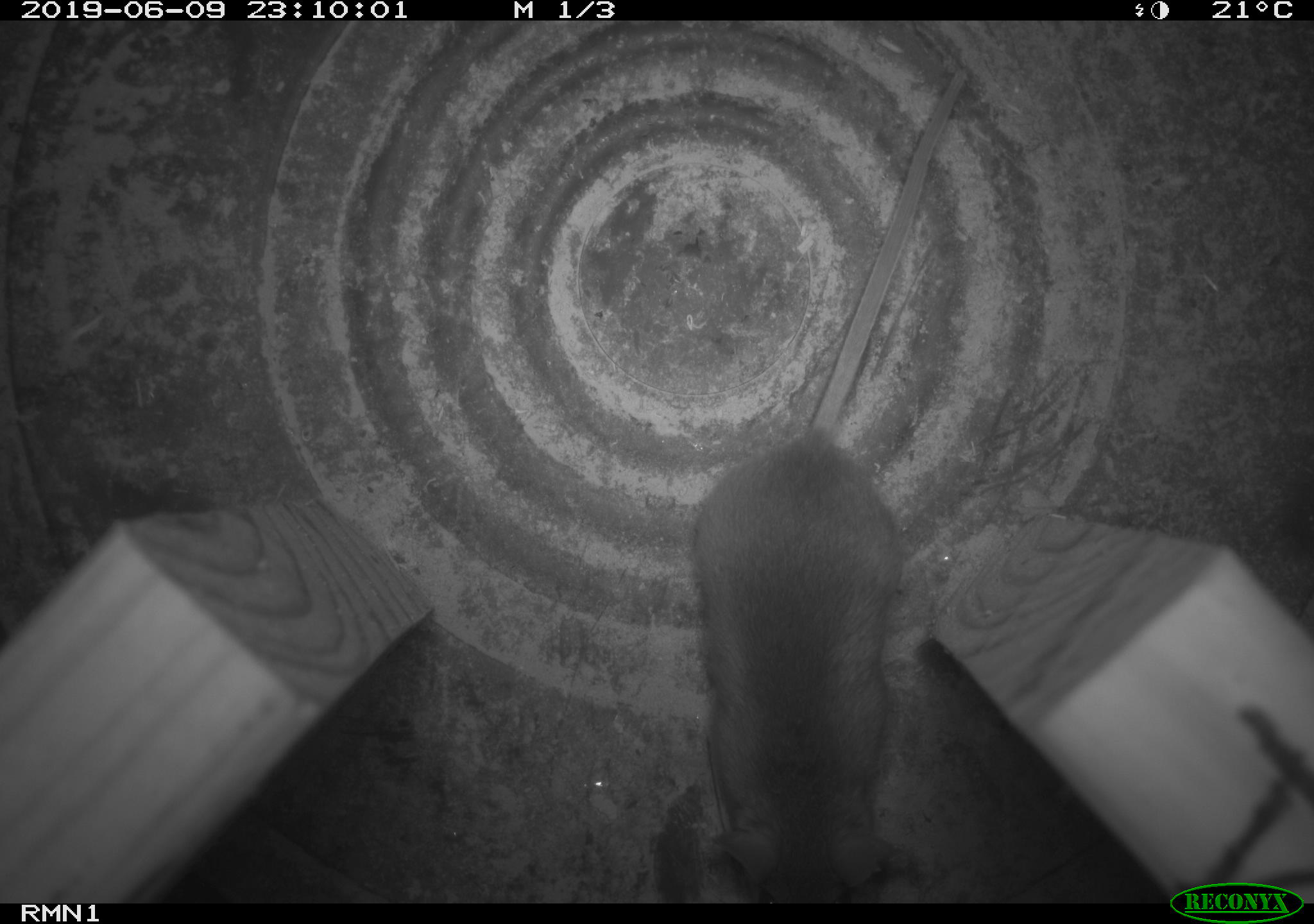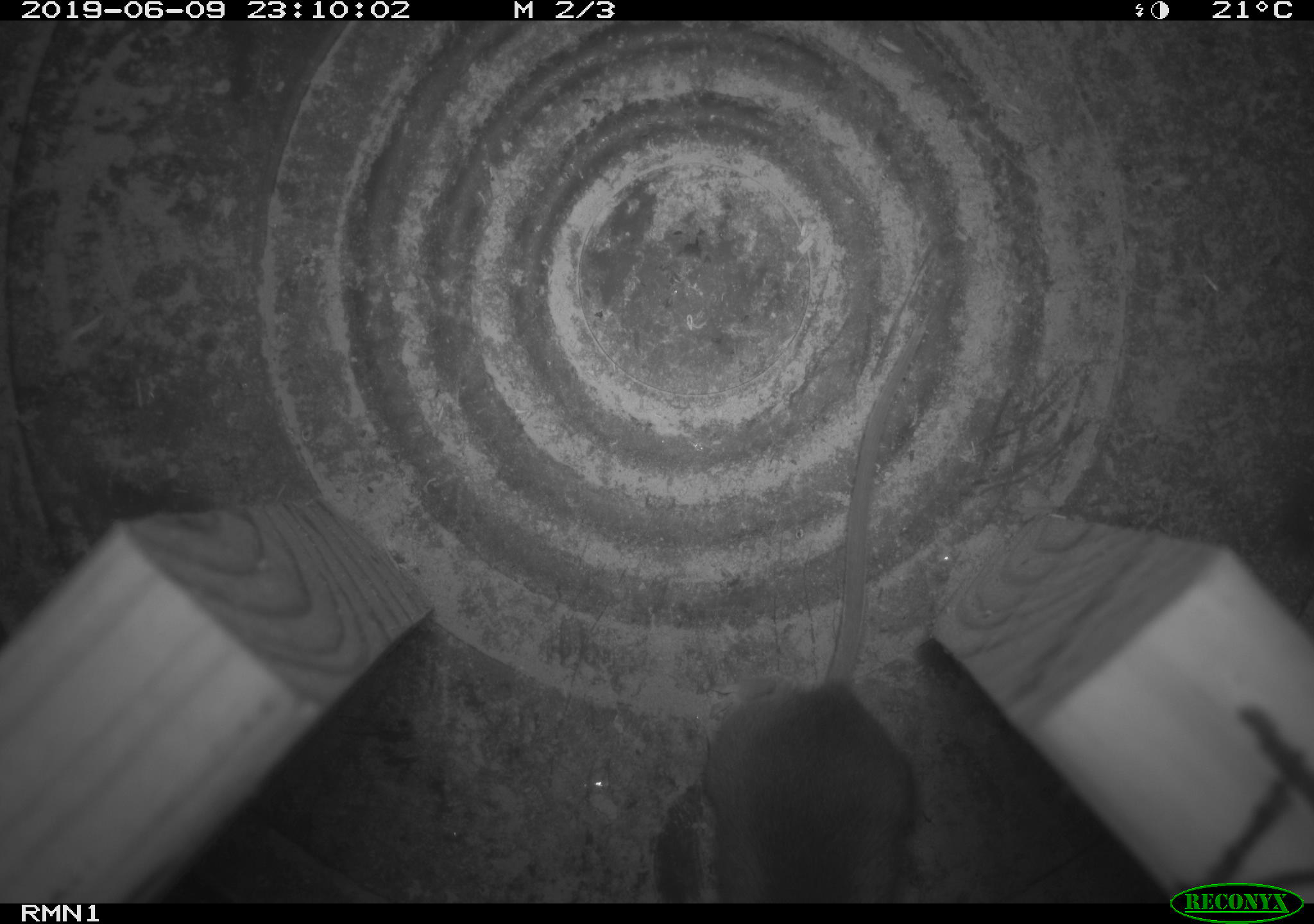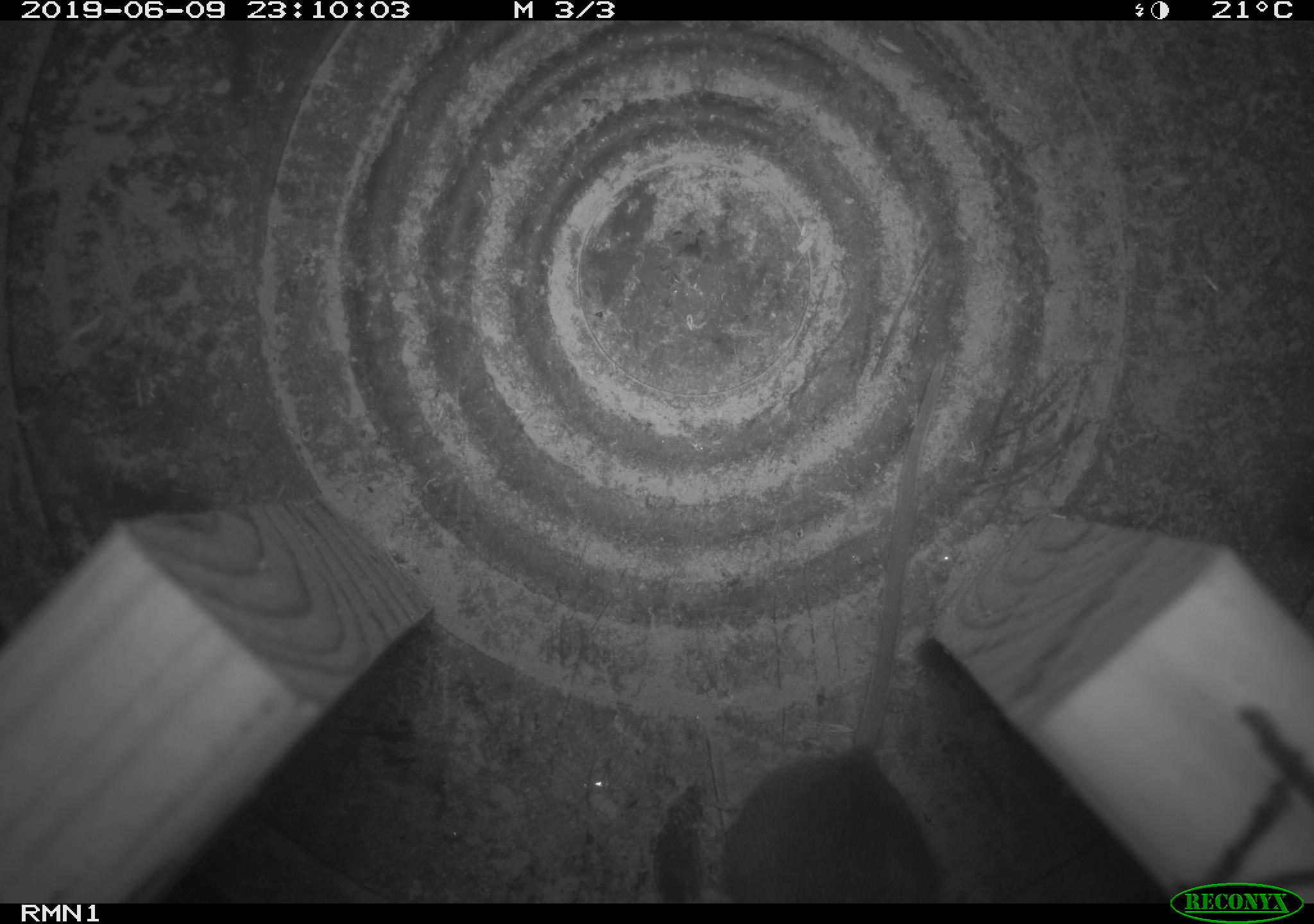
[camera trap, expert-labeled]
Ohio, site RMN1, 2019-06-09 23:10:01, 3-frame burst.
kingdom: Animalia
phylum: Chordata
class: Mammalia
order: Rodentia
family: Cricetidae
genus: Peromyscus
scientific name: Peromyscus leucopus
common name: white-footed mouse